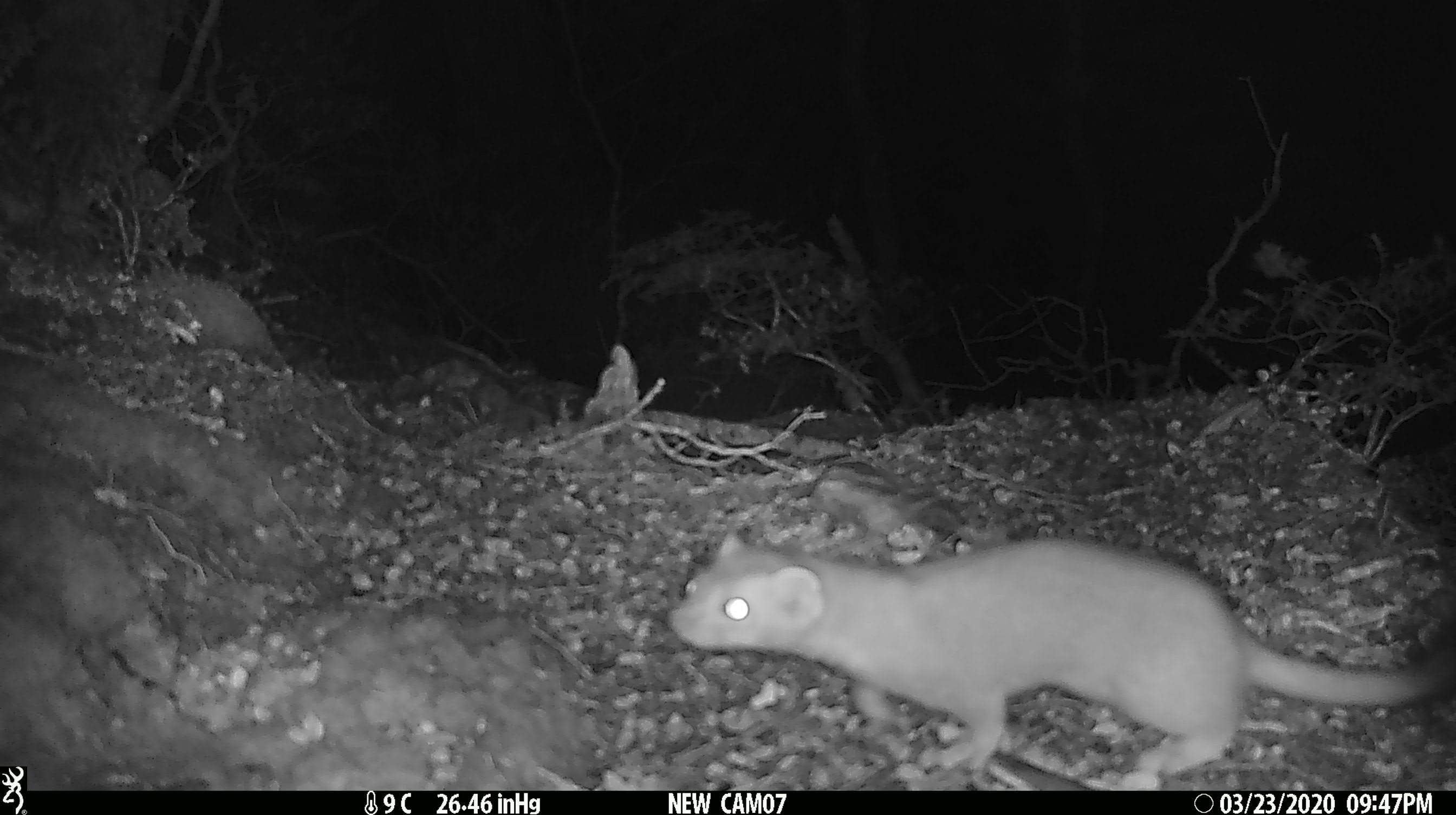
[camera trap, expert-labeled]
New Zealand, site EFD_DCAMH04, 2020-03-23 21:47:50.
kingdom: Animalia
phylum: Chordata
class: Mammalia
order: Carnivora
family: Mustelidae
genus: Mustela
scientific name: Mustela erminea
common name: stoat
Stoat (Mustela erminea).